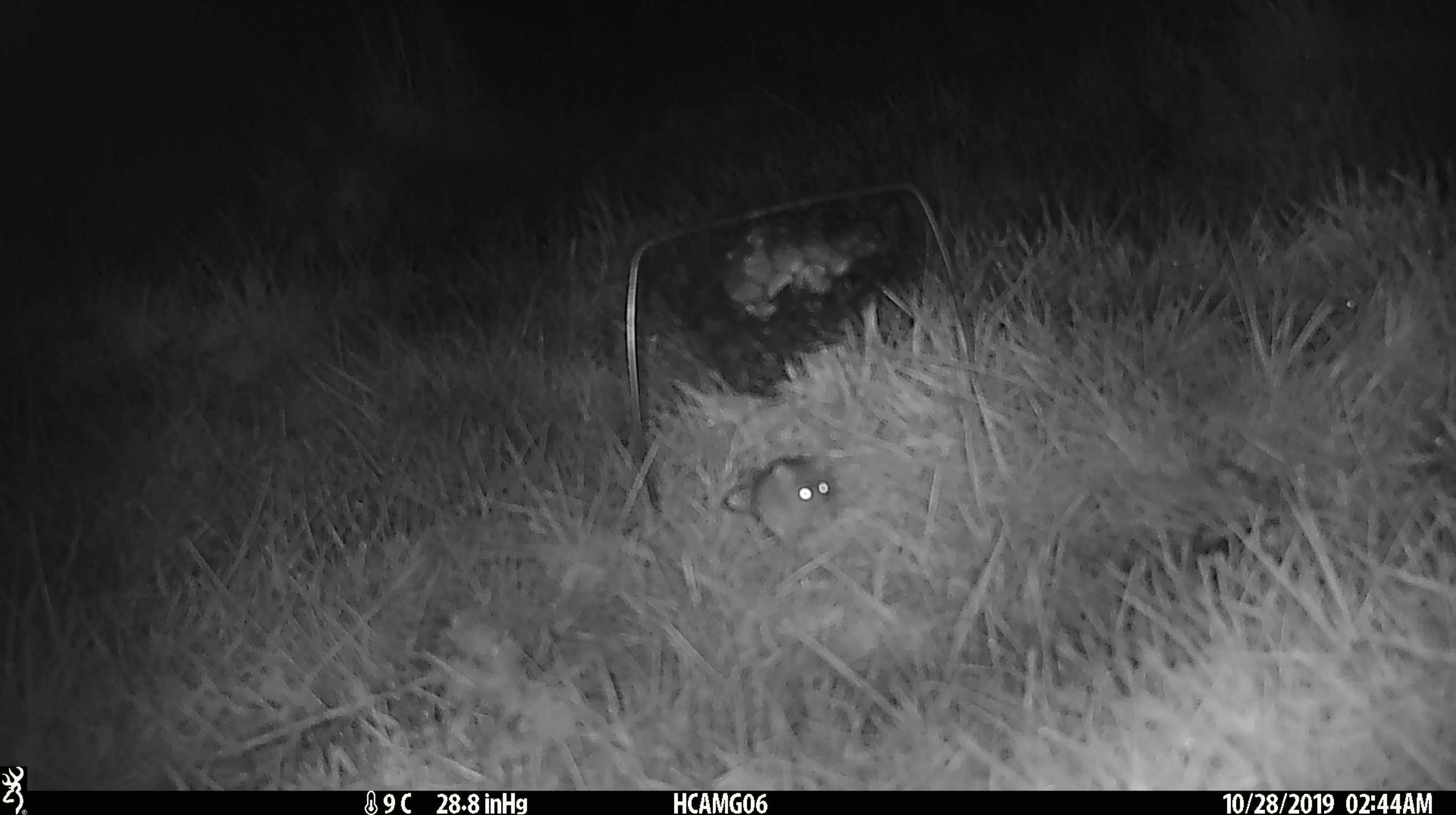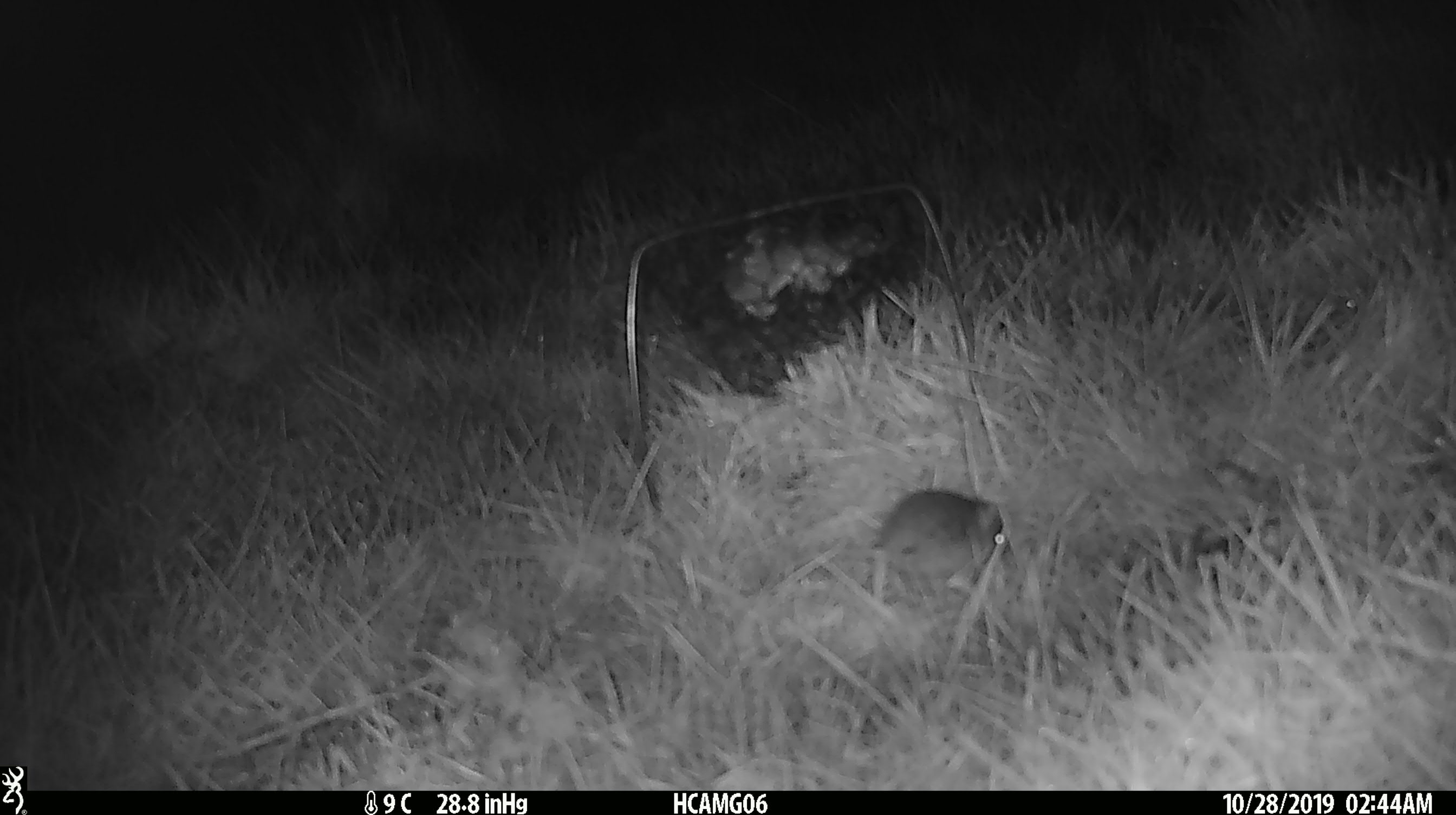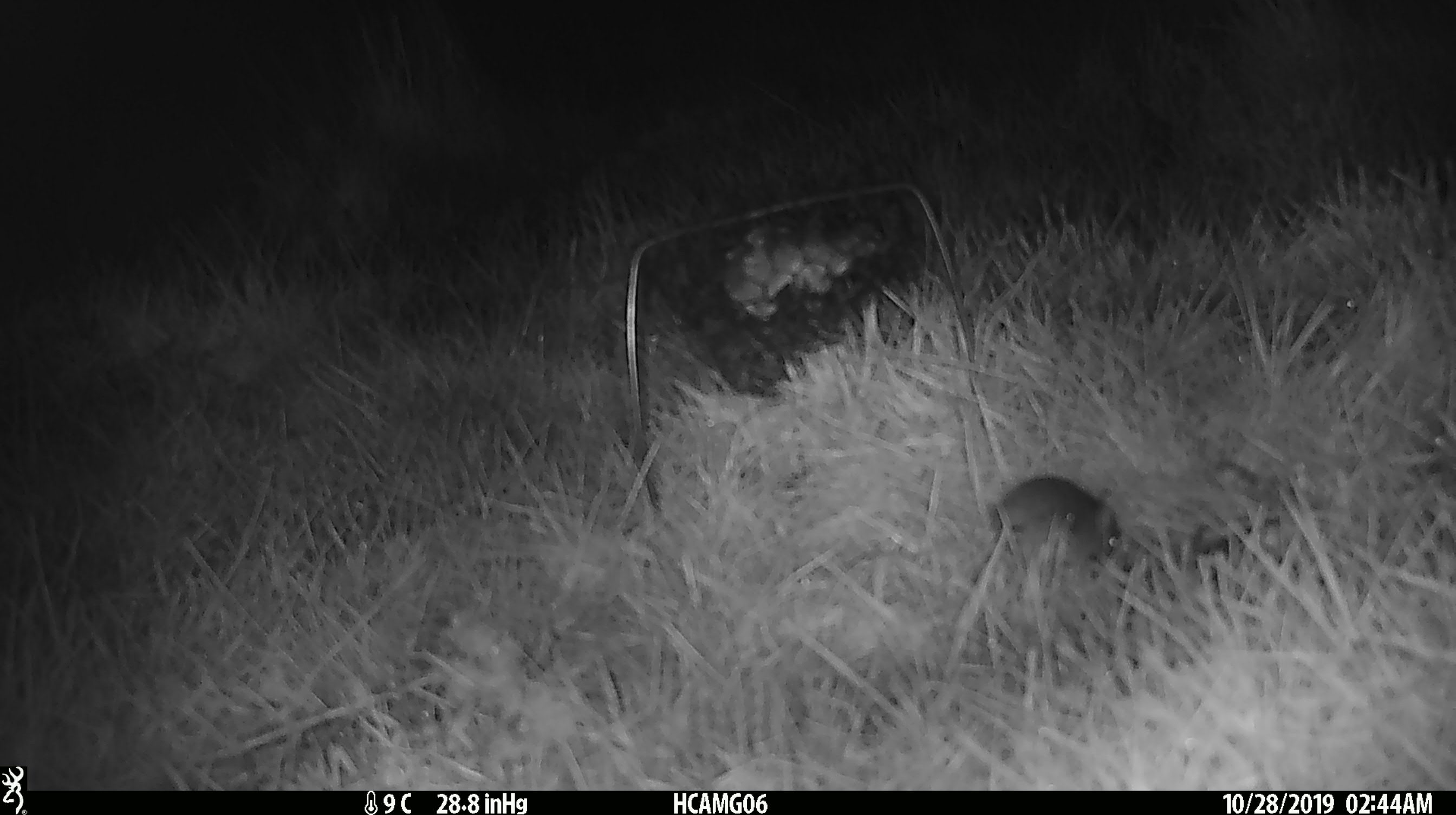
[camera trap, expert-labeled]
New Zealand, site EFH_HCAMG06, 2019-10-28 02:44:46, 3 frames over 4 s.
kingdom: Animalia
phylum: Chordata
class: Mammalia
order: Rodentia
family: Muridae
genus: Mus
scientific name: Mus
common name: mouse